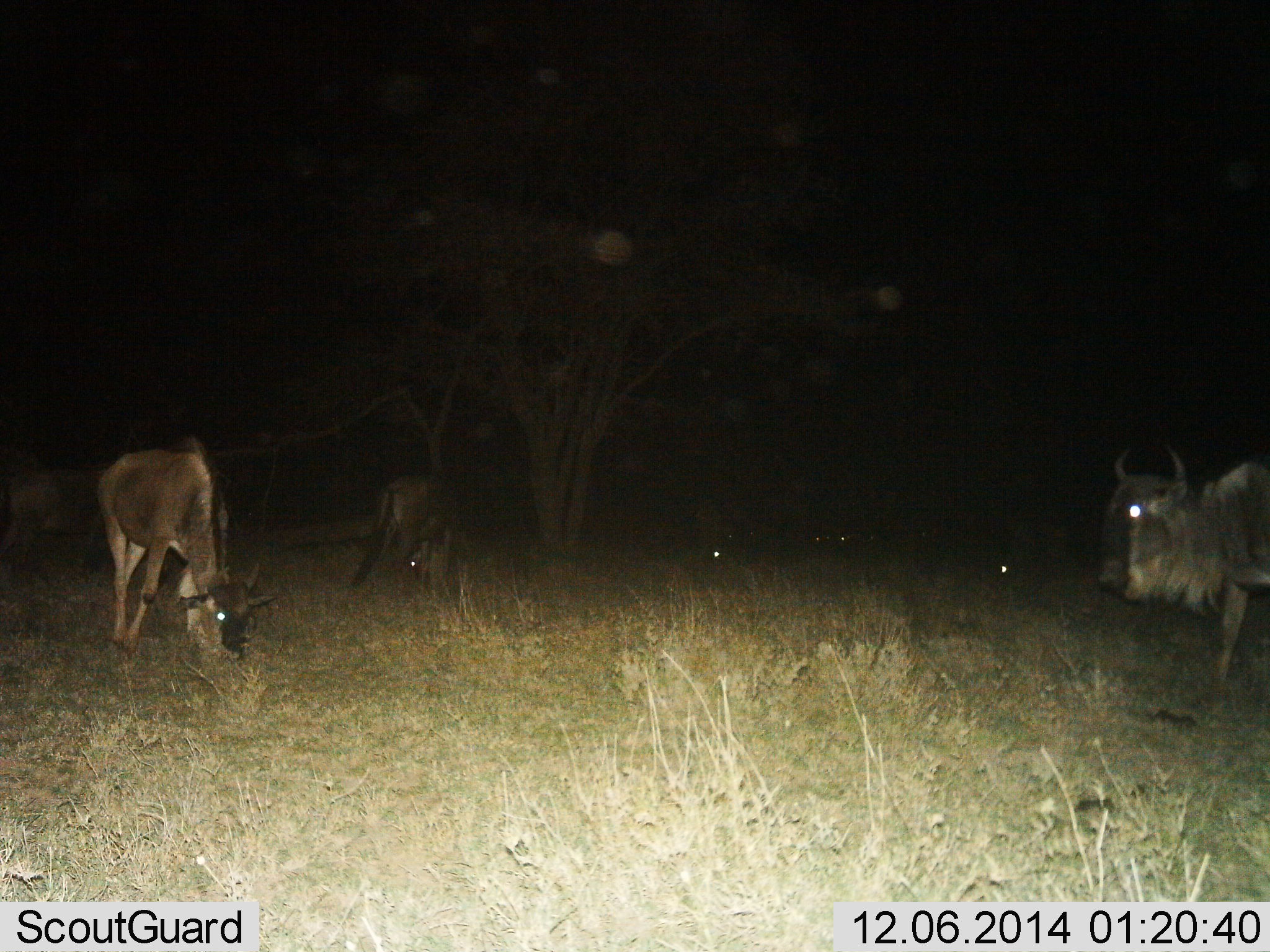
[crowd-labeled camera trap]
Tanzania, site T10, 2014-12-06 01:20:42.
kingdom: Animalia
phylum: Chordata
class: Mammalia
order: Artiodactyla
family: Bovidae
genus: Connochaetes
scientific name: Connochaetes taurinus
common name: blue wildebeest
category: wildebeest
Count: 6.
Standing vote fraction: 70%.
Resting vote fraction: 0%.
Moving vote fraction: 20%.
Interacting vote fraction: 0%.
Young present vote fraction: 0%.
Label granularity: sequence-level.